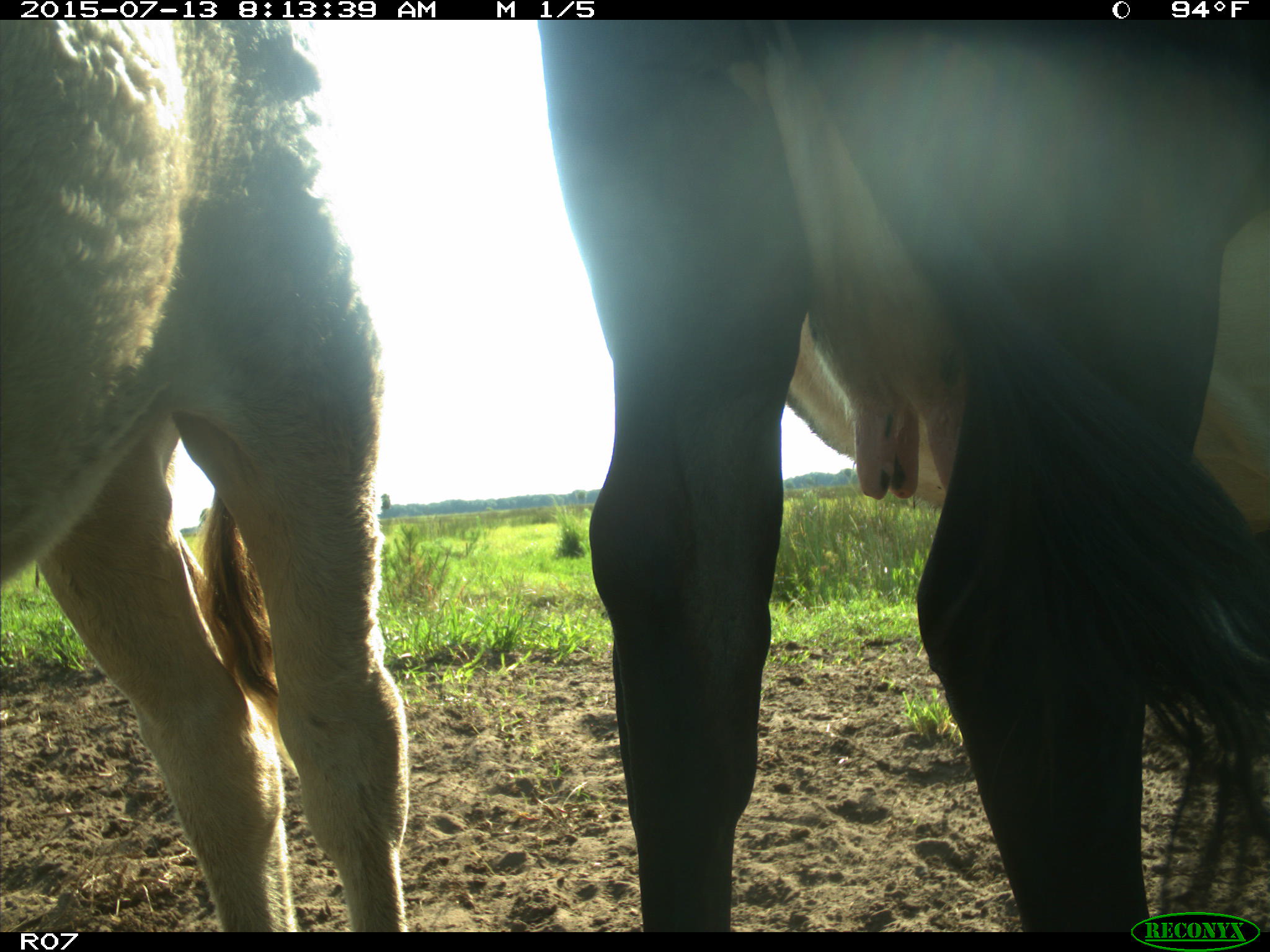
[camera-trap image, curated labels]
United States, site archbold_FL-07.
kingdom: Animalia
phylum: Chordata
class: Mammalia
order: Artiodactyla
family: Bovidae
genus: Bos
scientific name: Bos taurus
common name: domestic cow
Bos taurus (domestic cow).